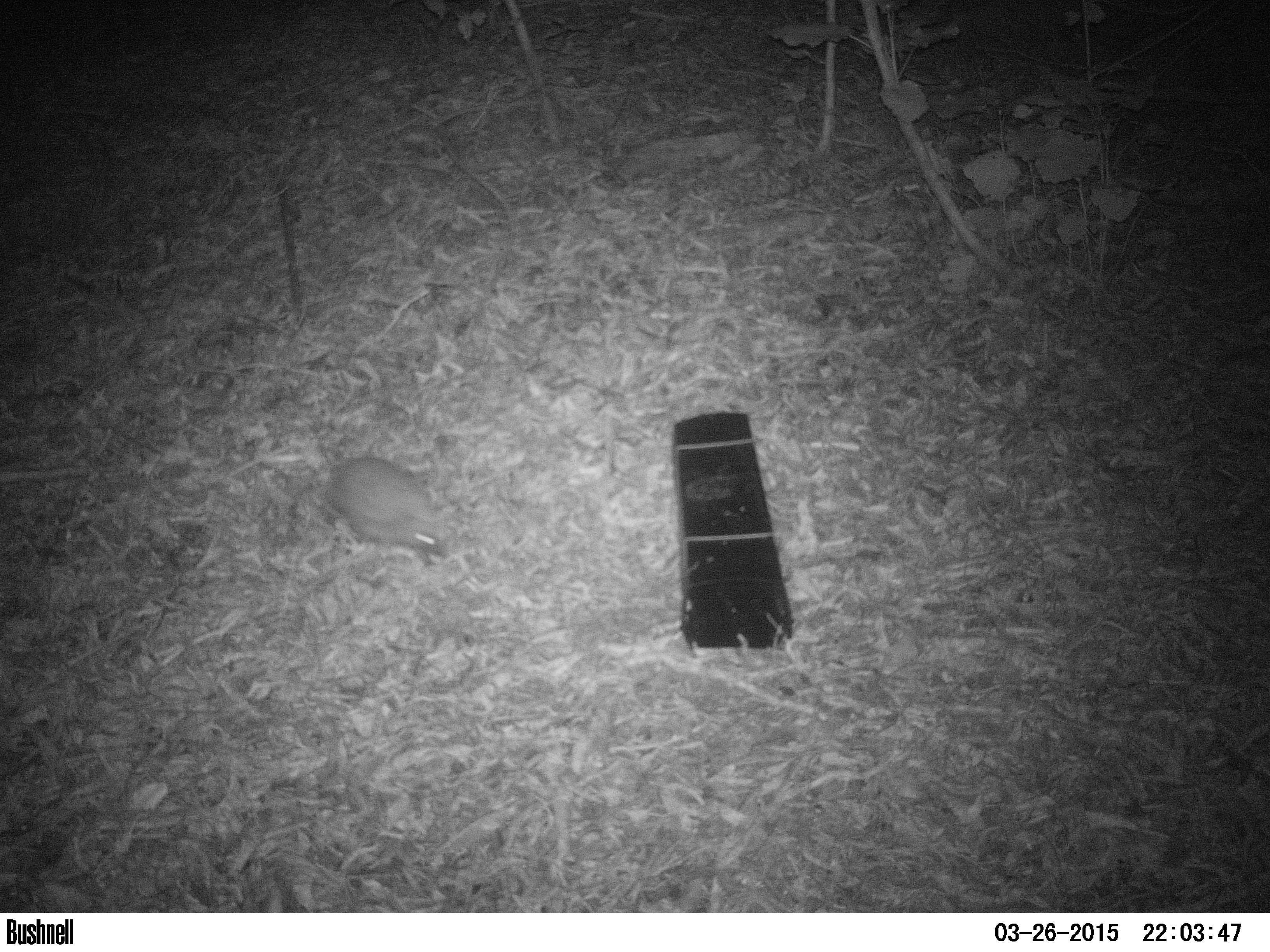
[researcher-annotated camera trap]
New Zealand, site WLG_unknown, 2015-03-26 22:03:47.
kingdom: Animalia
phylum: Chordata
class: Mammalia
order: Eulipotyphla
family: Erinaceidae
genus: Erinaceus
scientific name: Erinaceus europaeus europaeus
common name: european hedgehog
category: hedgehog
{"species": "hedgehog (european hedgehog) (Erinaceus europaeus europaeus)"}